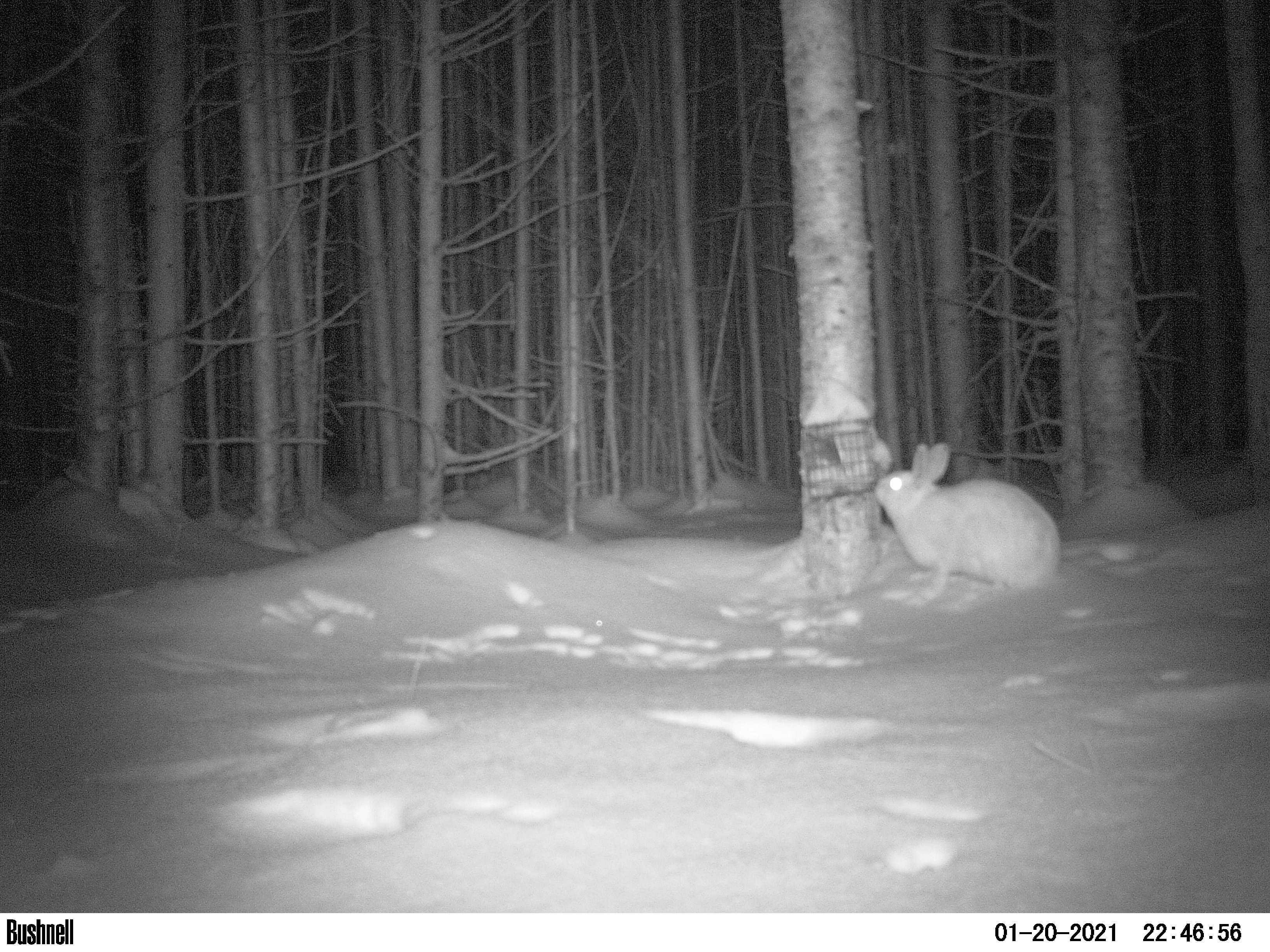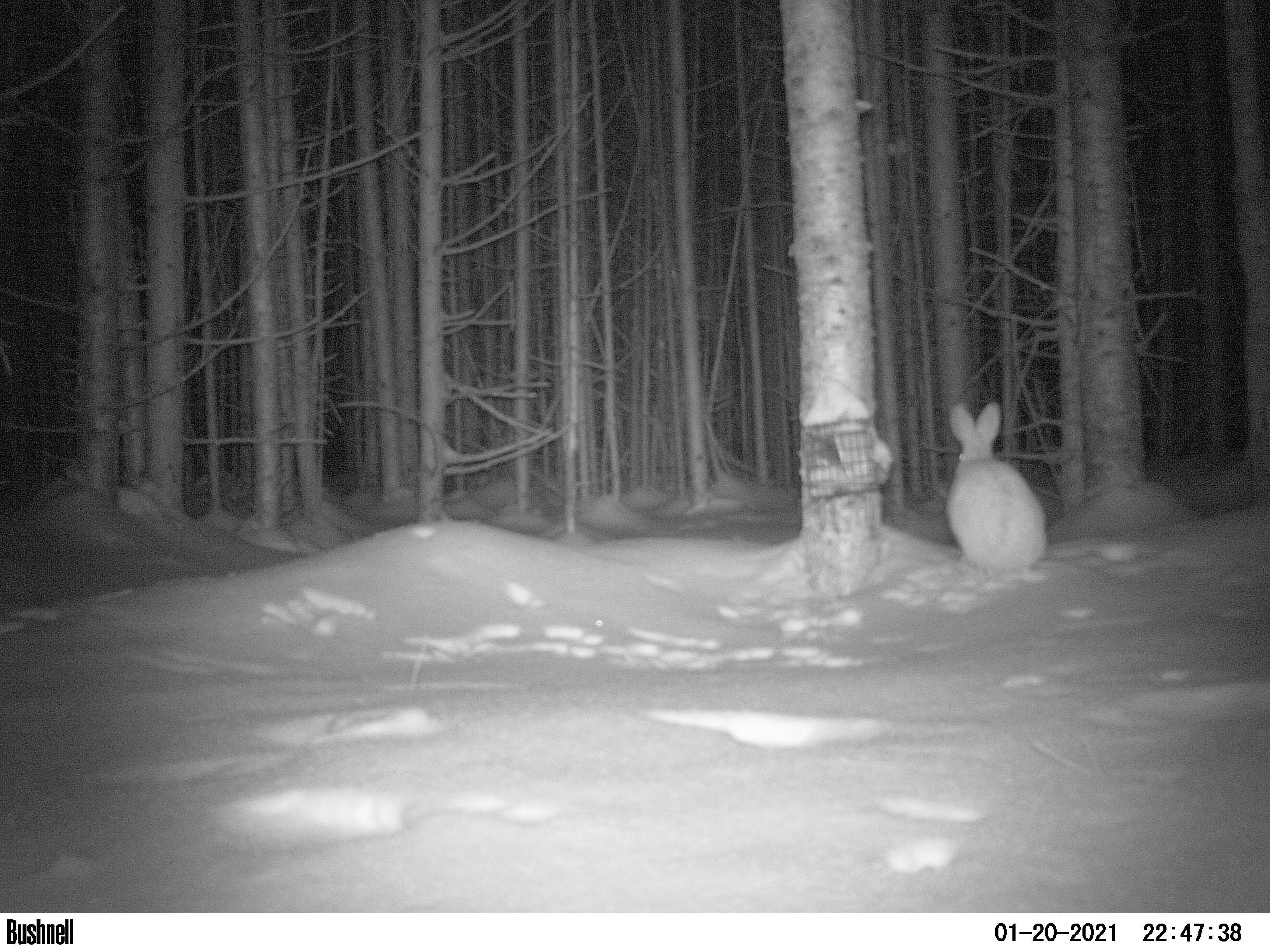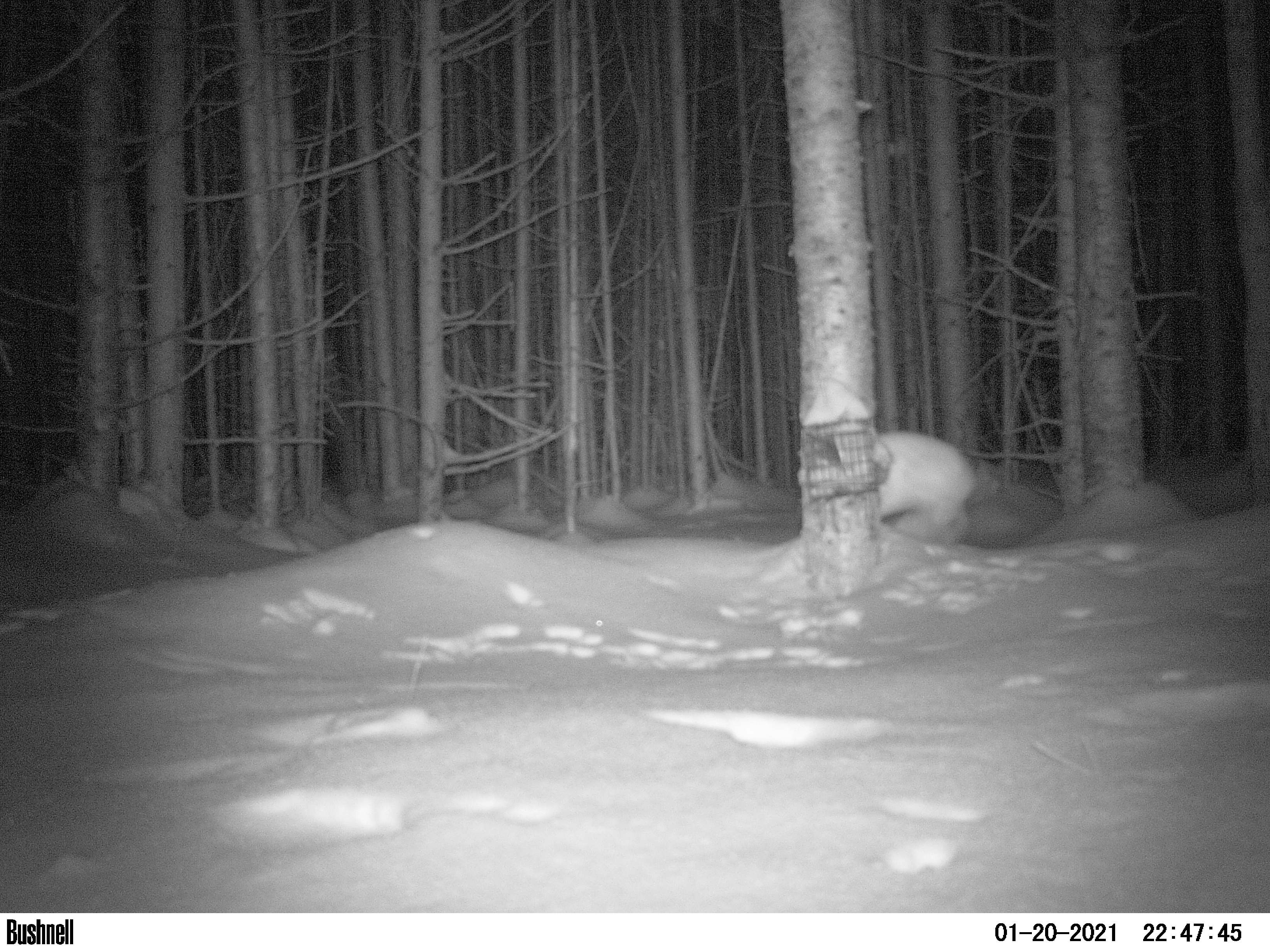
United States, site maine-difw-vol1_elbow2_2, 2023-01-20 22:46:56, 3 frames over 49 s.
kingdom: Animalia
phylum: Chordata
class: Mammalia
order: Lagomorpha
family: Leporidae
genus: Lepus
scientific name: Lepus americanus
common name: snowshoe hare